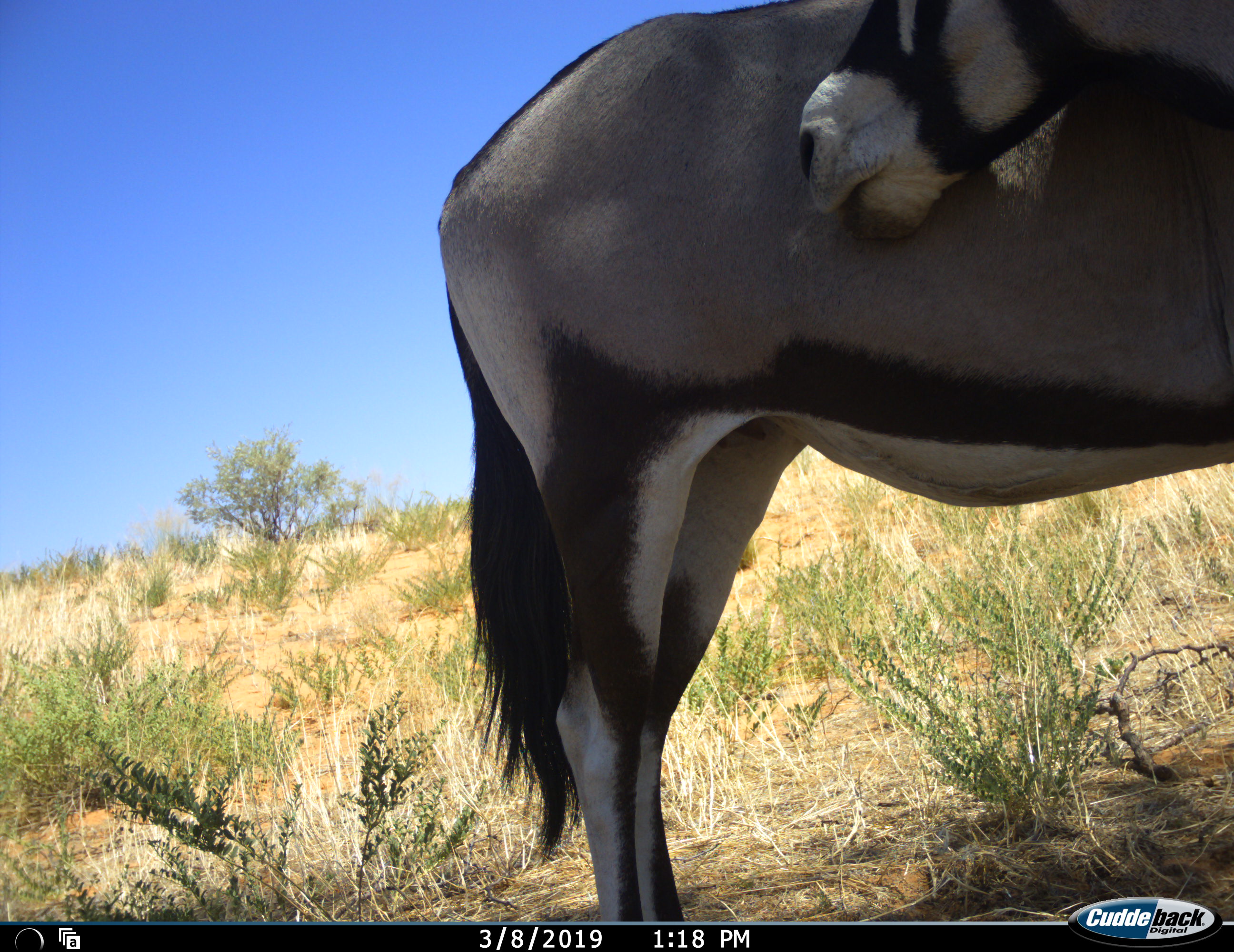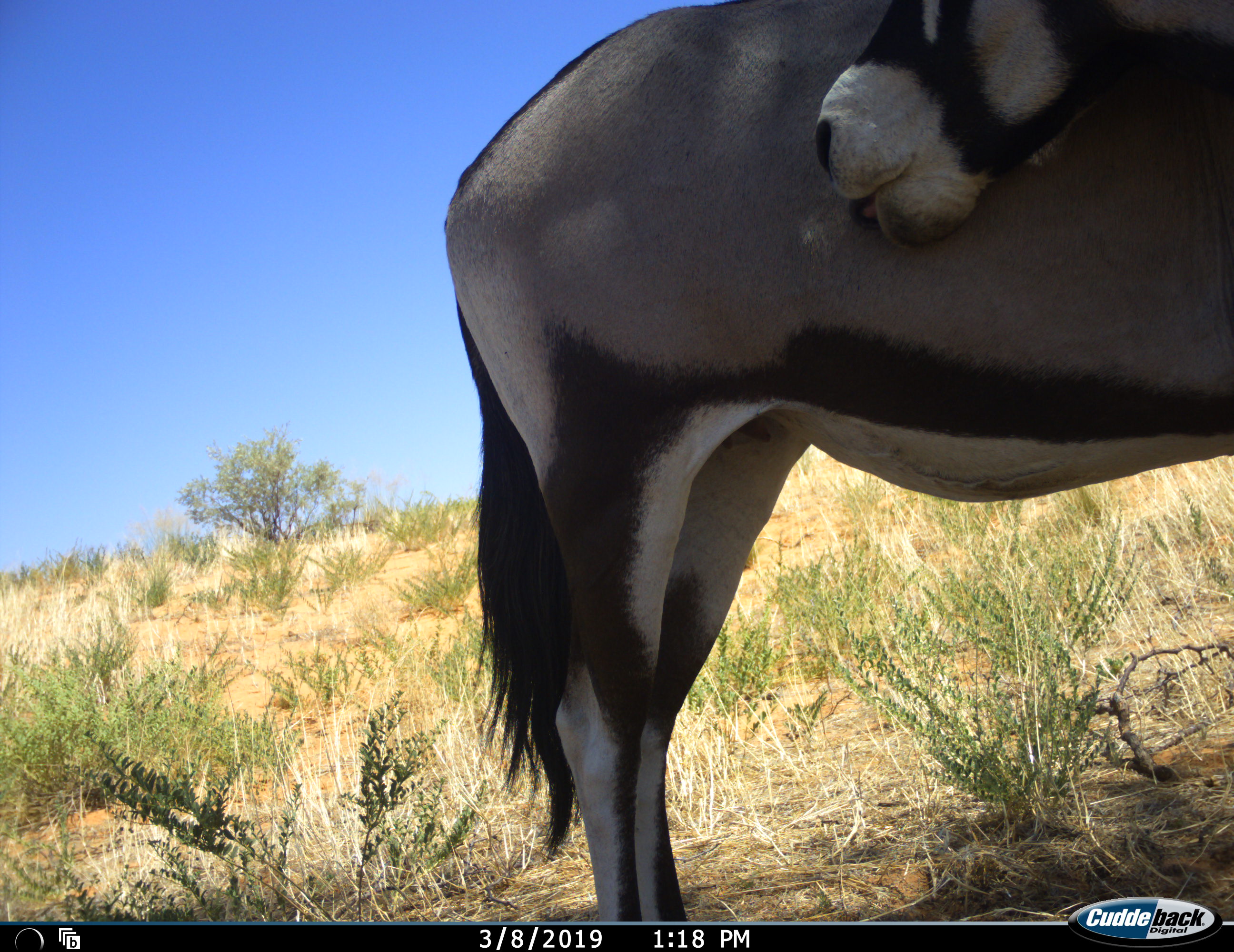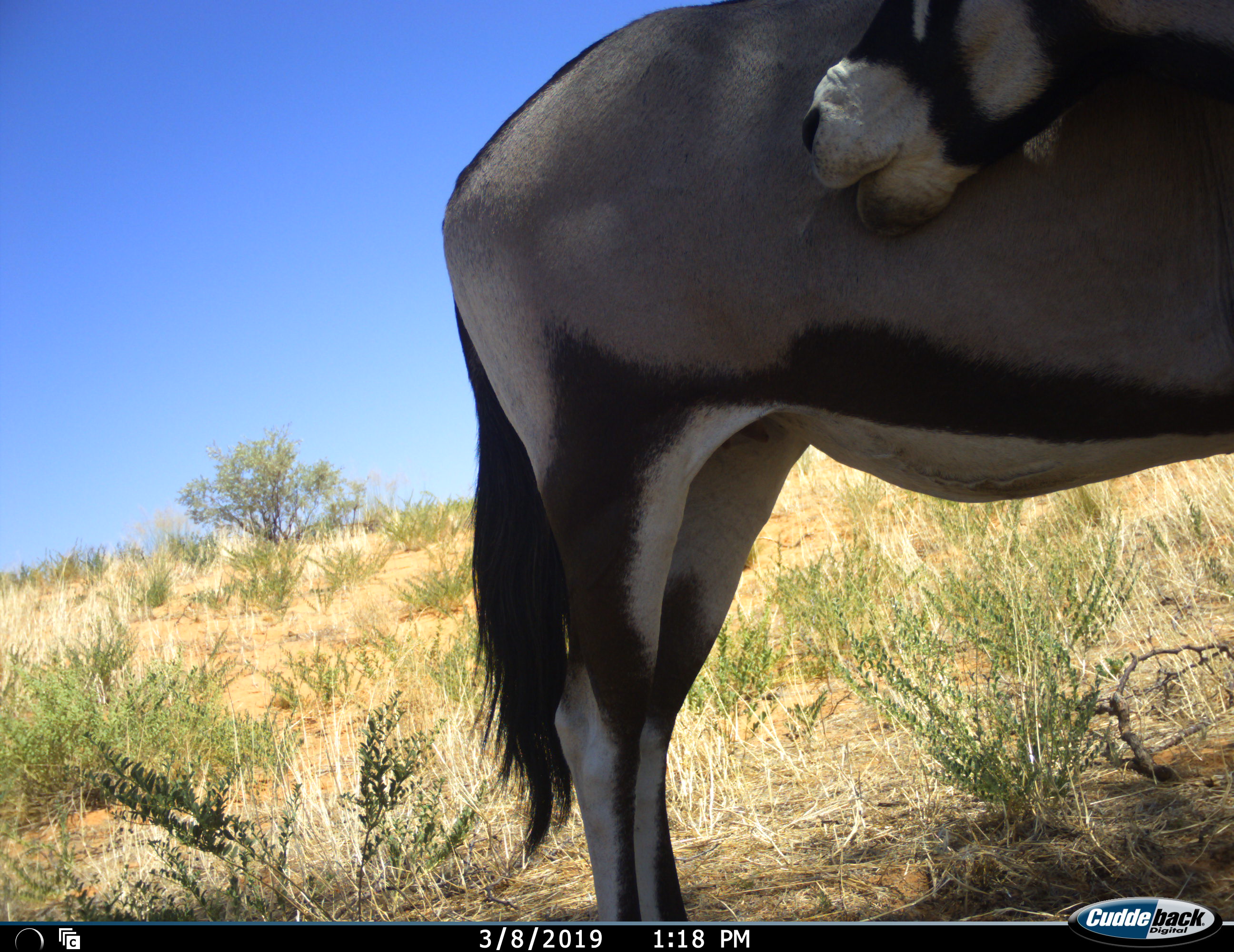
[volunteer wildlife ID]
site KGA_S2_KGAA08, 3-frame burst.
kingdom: Animalia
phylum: Chordata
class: Mammalia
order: Artiodactyla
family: Bovidae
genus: Oryx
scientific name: Oryx gazella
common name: gemsbok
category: oryx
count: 1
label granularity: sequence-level